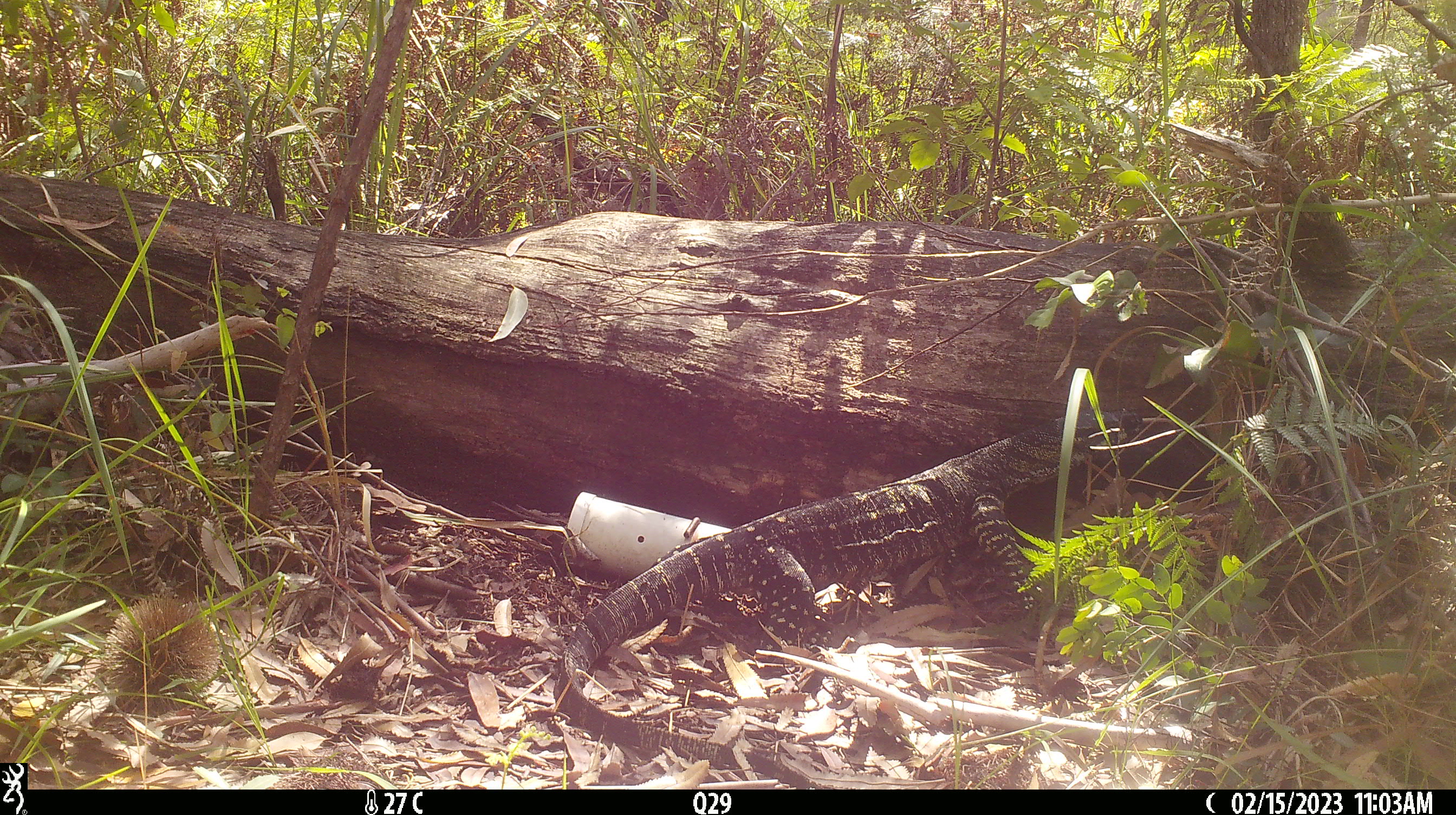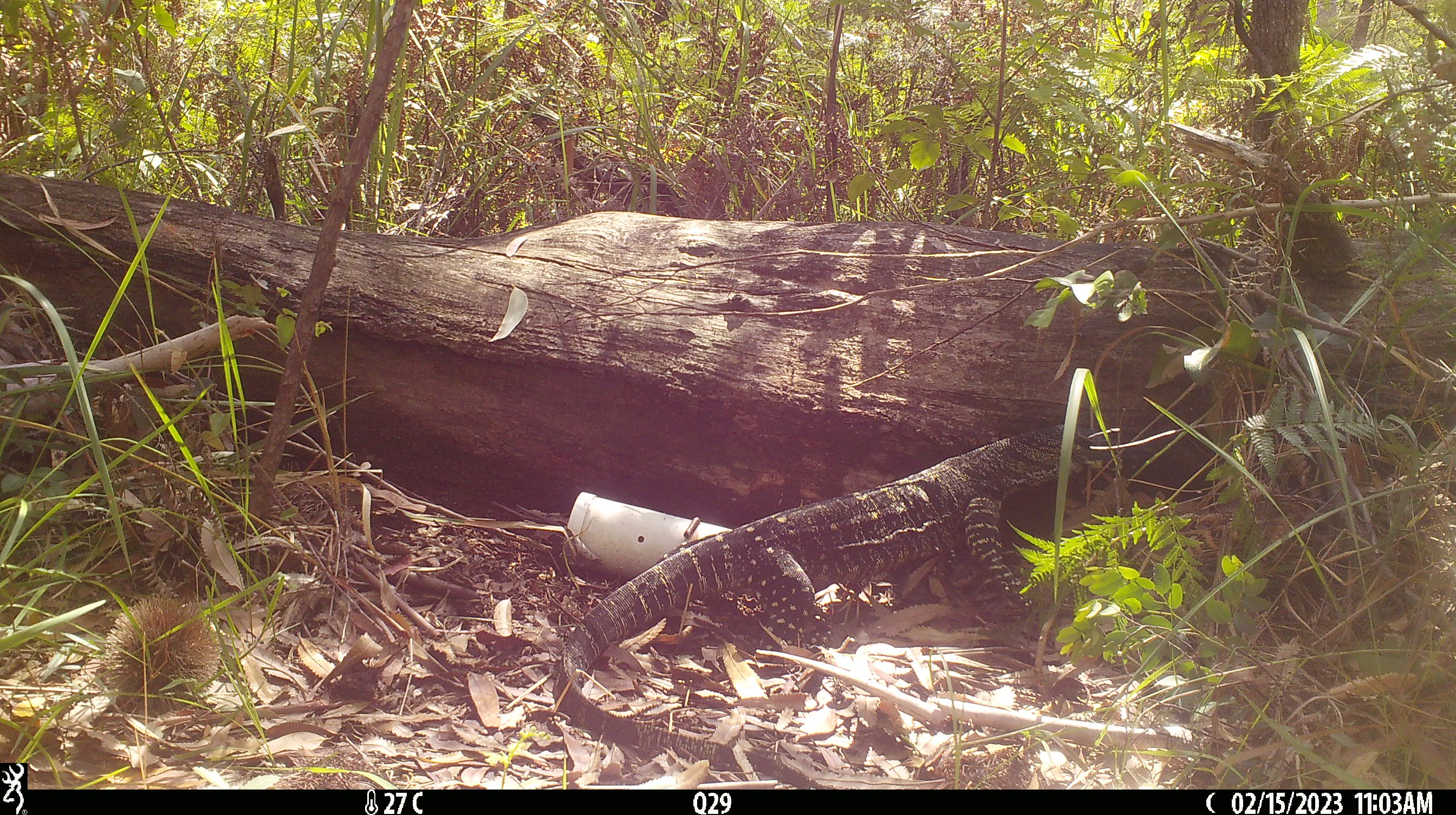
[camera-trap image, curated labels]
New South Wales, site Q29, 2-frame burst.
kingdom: Animalia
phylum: Chordata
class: Reptilia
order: Squamata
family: Varanidae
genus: Varanus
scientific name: Varanus varius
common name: lace monitor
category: goanna